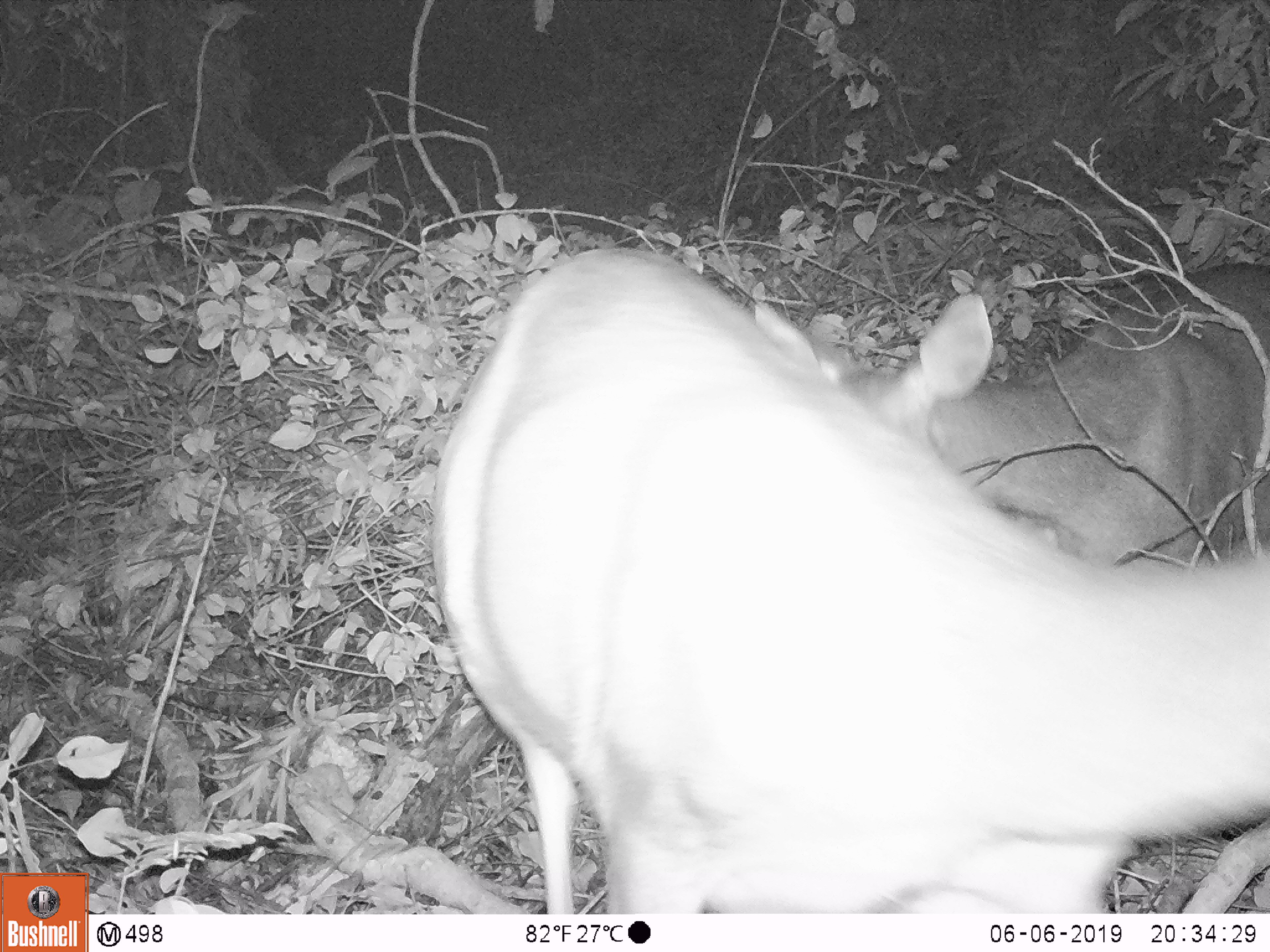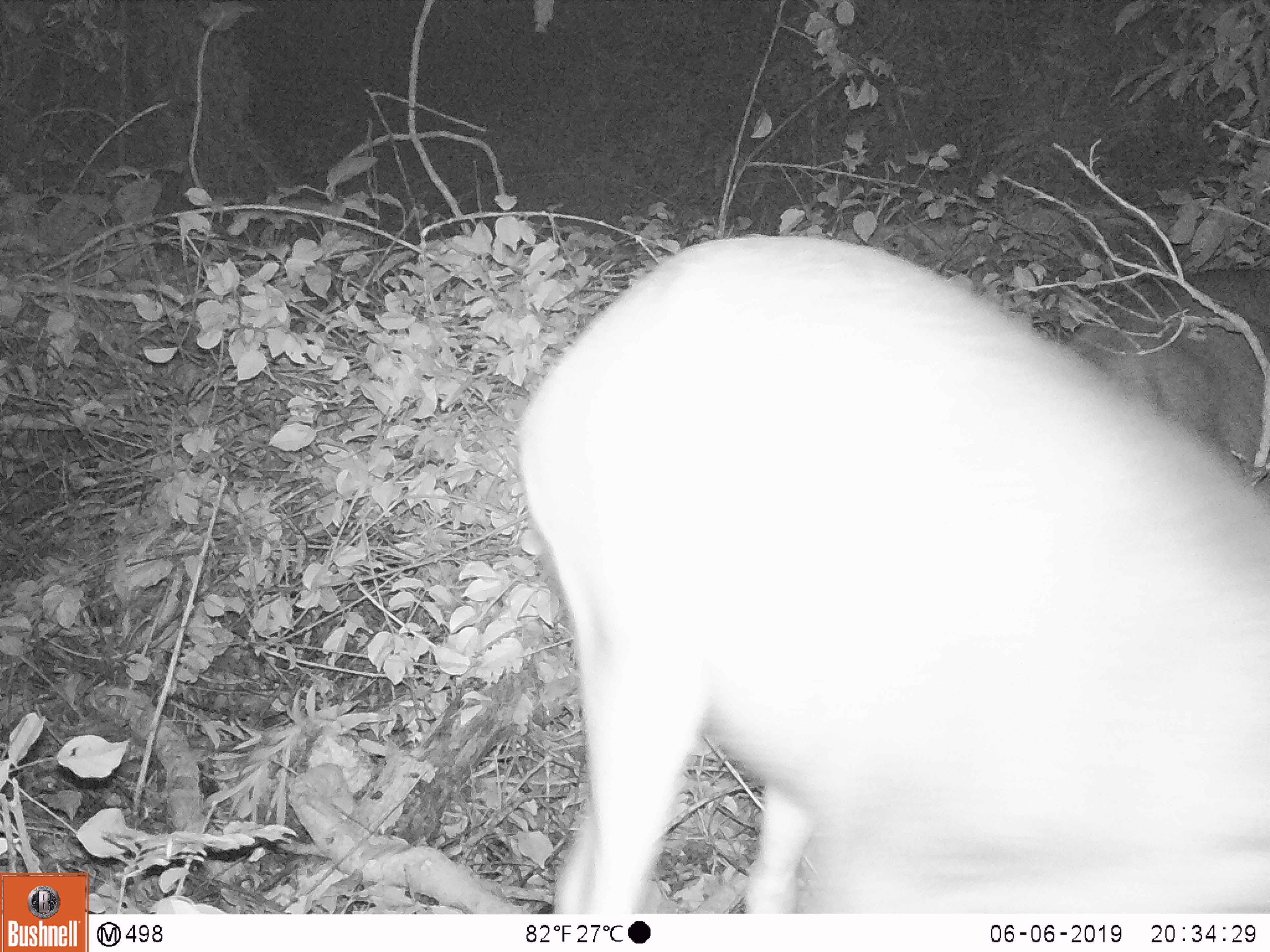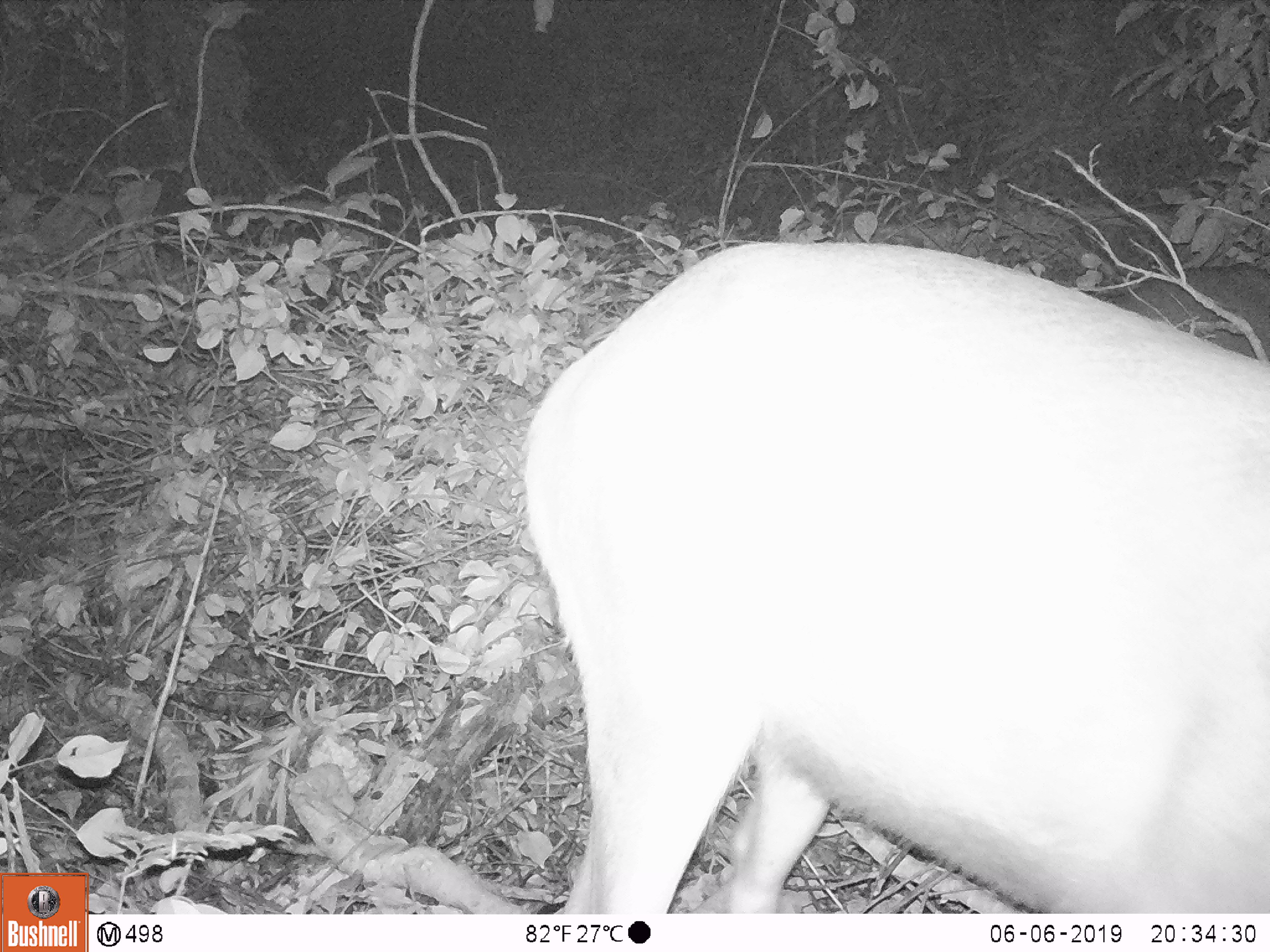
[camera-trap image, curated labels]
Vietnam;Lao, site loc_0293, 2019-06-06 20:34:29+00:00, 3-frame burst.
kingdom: Animalia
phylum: Chordata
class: Mammalia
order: Artiodactyla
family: Cervidae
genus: Rusa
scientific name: Rusa unicolor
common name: sambar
Sambar (Rusa unicolor). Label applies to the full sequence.